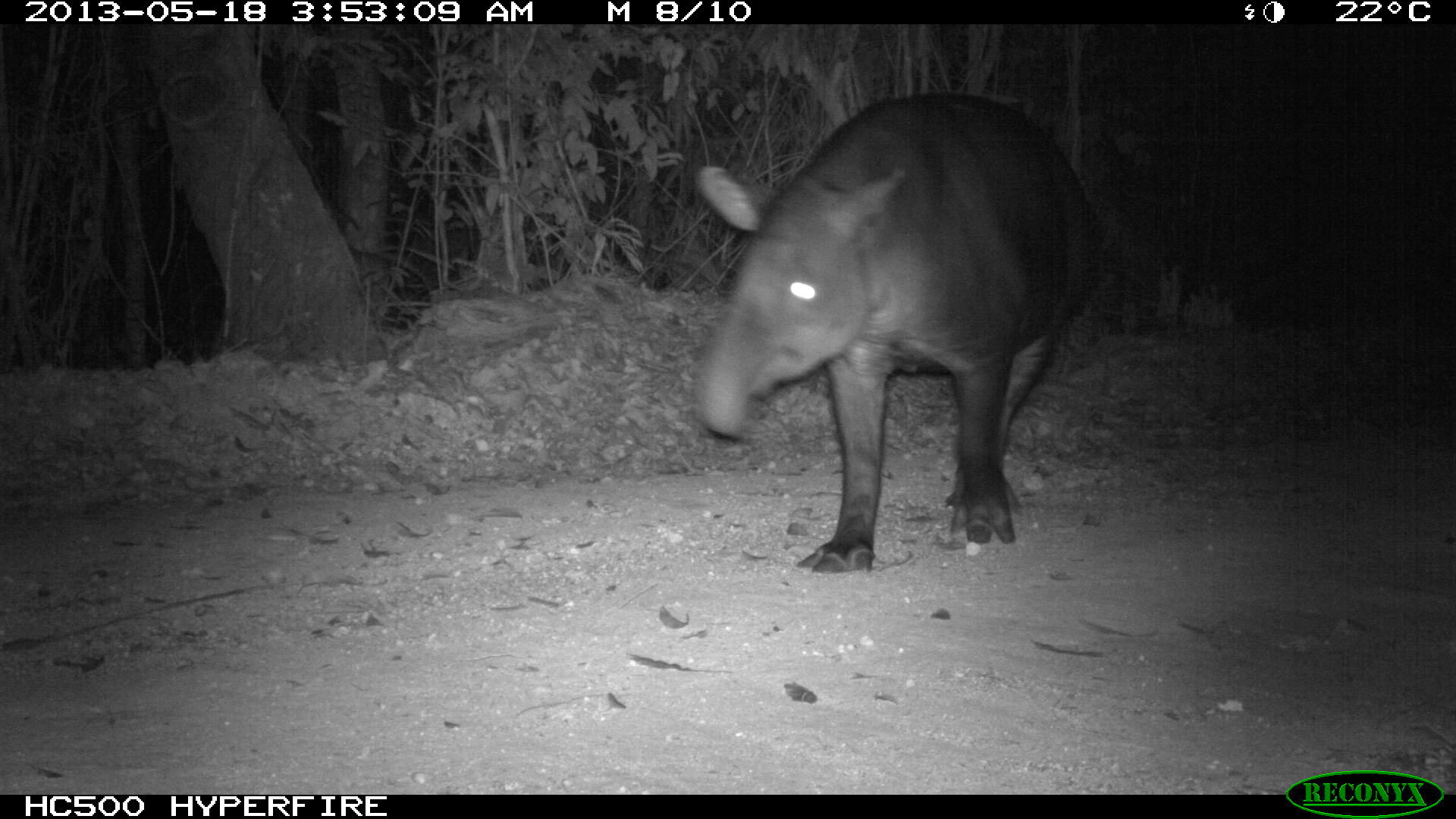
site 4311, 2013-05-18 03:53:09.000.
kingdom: Animalia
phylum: Chordata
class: Mammalia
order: Perissodactyla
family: Tapiridae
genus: Tapirus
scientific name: Tapirus bairdii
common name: baird's tapir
Tapirus bairdii (baird's tapir), count 1, sex female.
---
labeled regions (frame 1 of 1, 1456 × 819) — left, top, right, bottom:
tapirus bairdii: 692, 92, 1106, 574